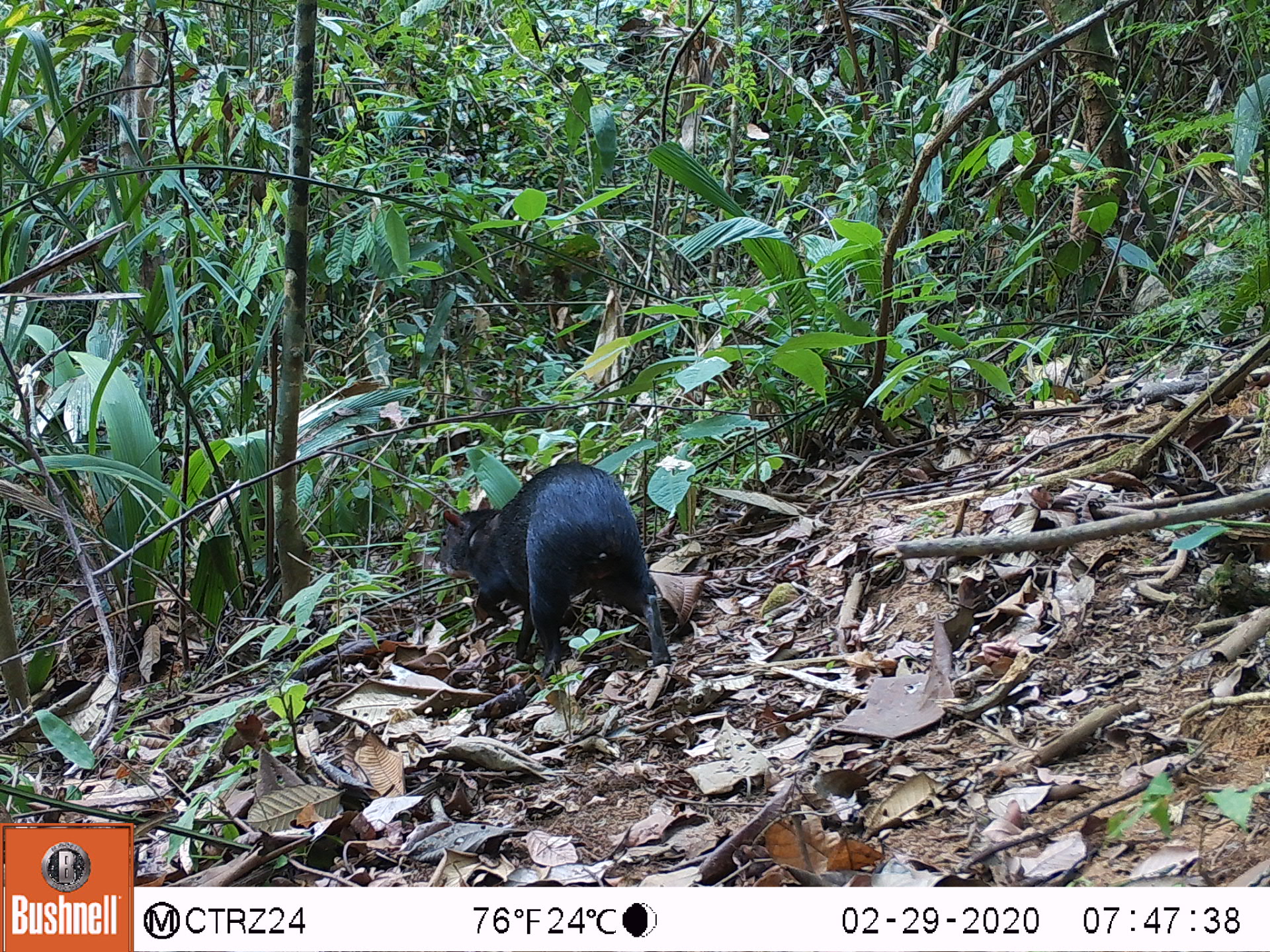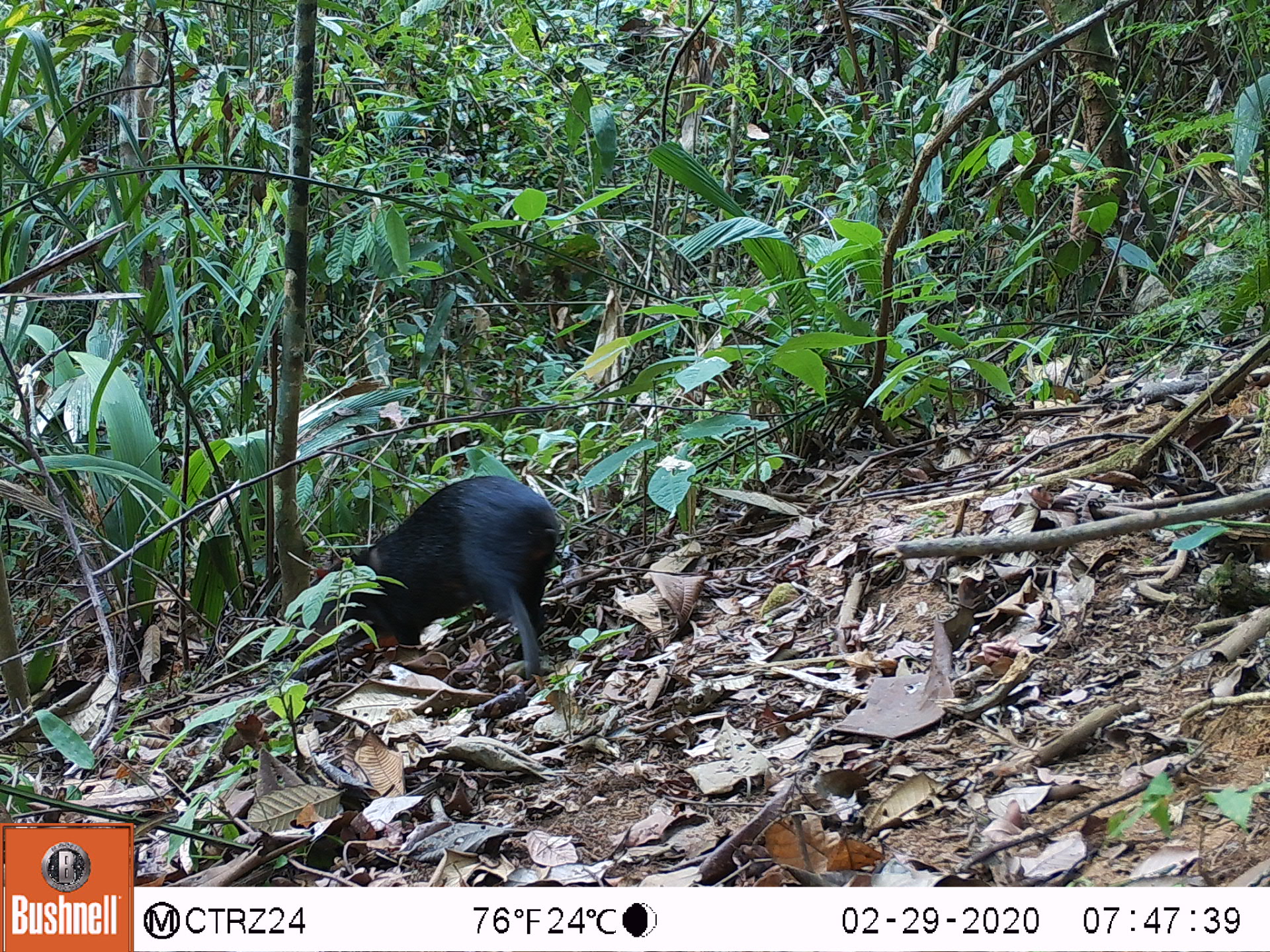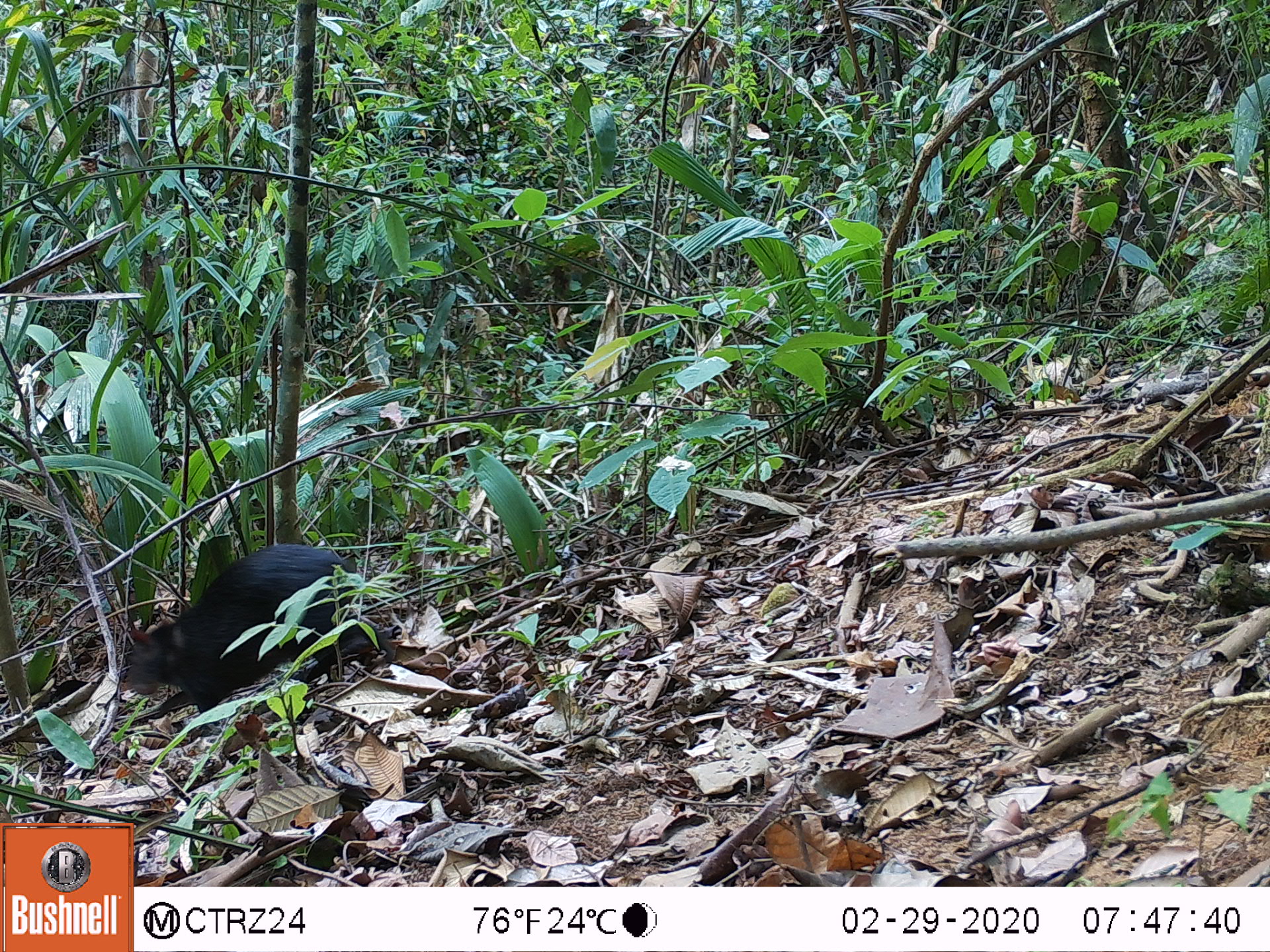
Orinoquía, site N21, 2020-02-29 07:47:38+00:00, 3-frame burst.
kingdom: Animalia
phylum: Chordata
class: Mammalia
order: Rodentia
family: Dasyproctidae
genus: Dasyprocta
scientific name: Dasyprocta fuliginosa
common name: black agouti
Black agouti (Dasyprocta fuliginosa).